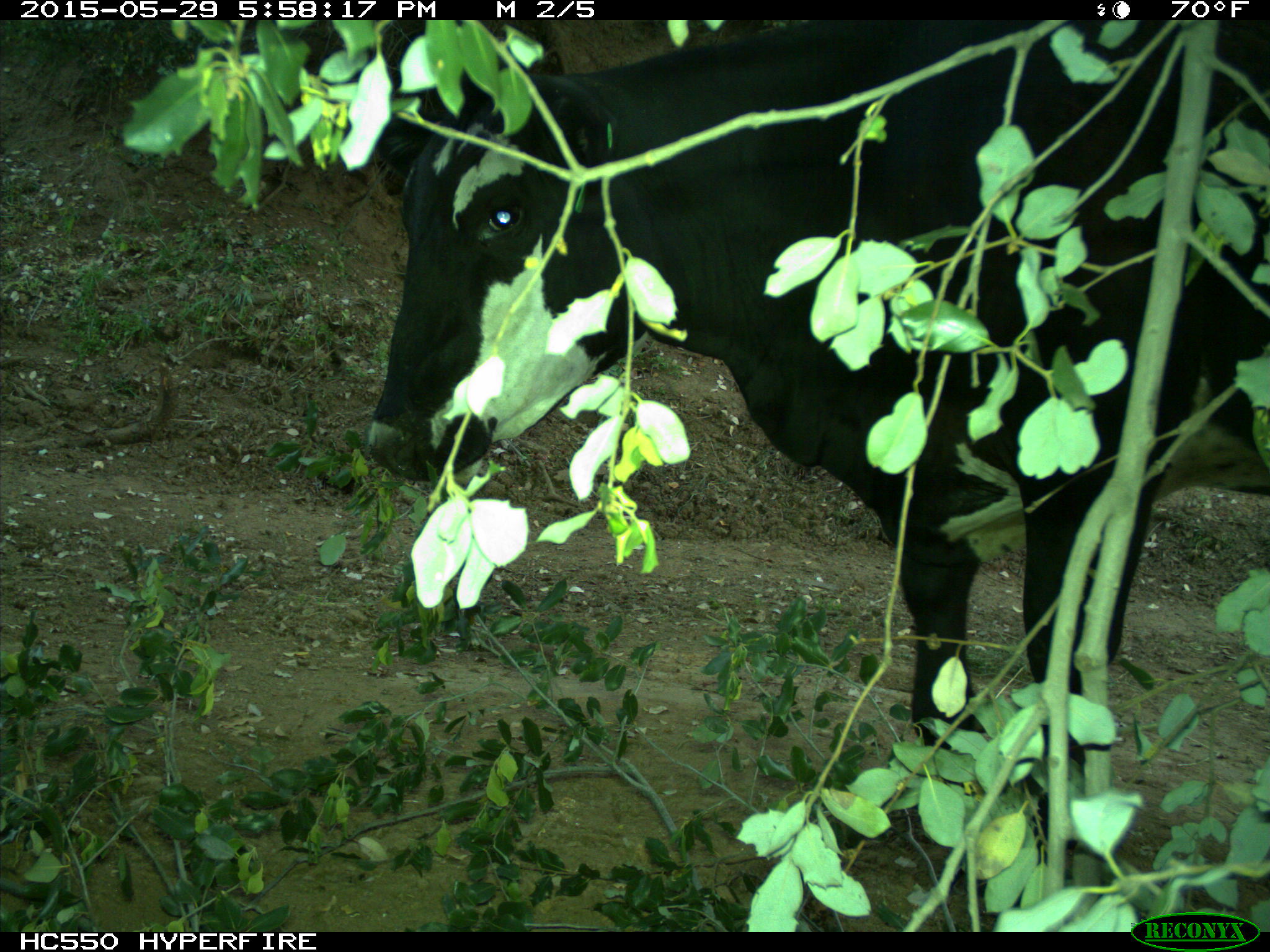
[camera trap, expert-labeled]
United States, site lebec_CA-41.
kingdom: Animalia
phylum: Chordata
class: Mammalia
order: Artiodactyla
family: Bovidae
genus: Bos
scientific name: Bos taurus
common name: domestic cow